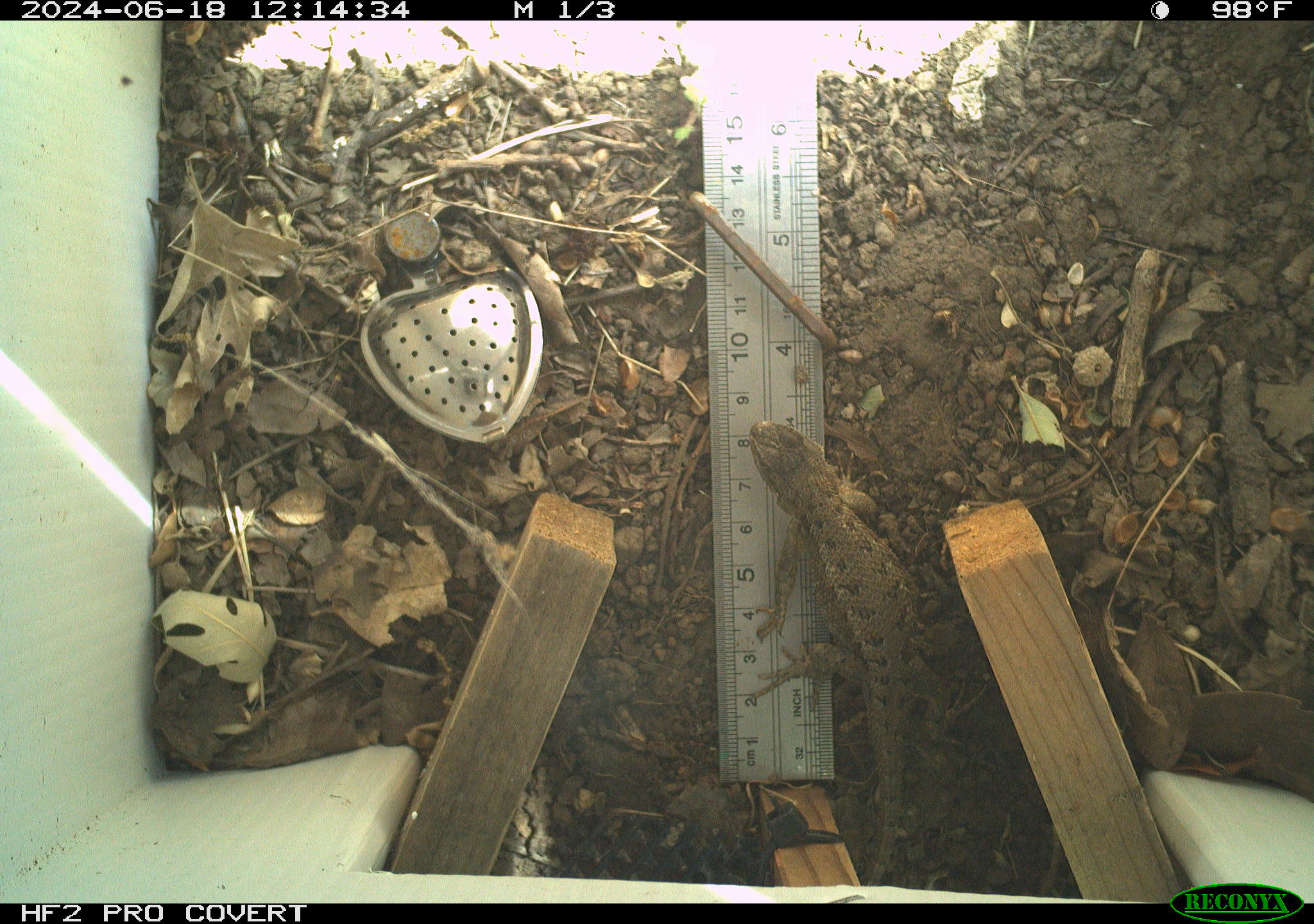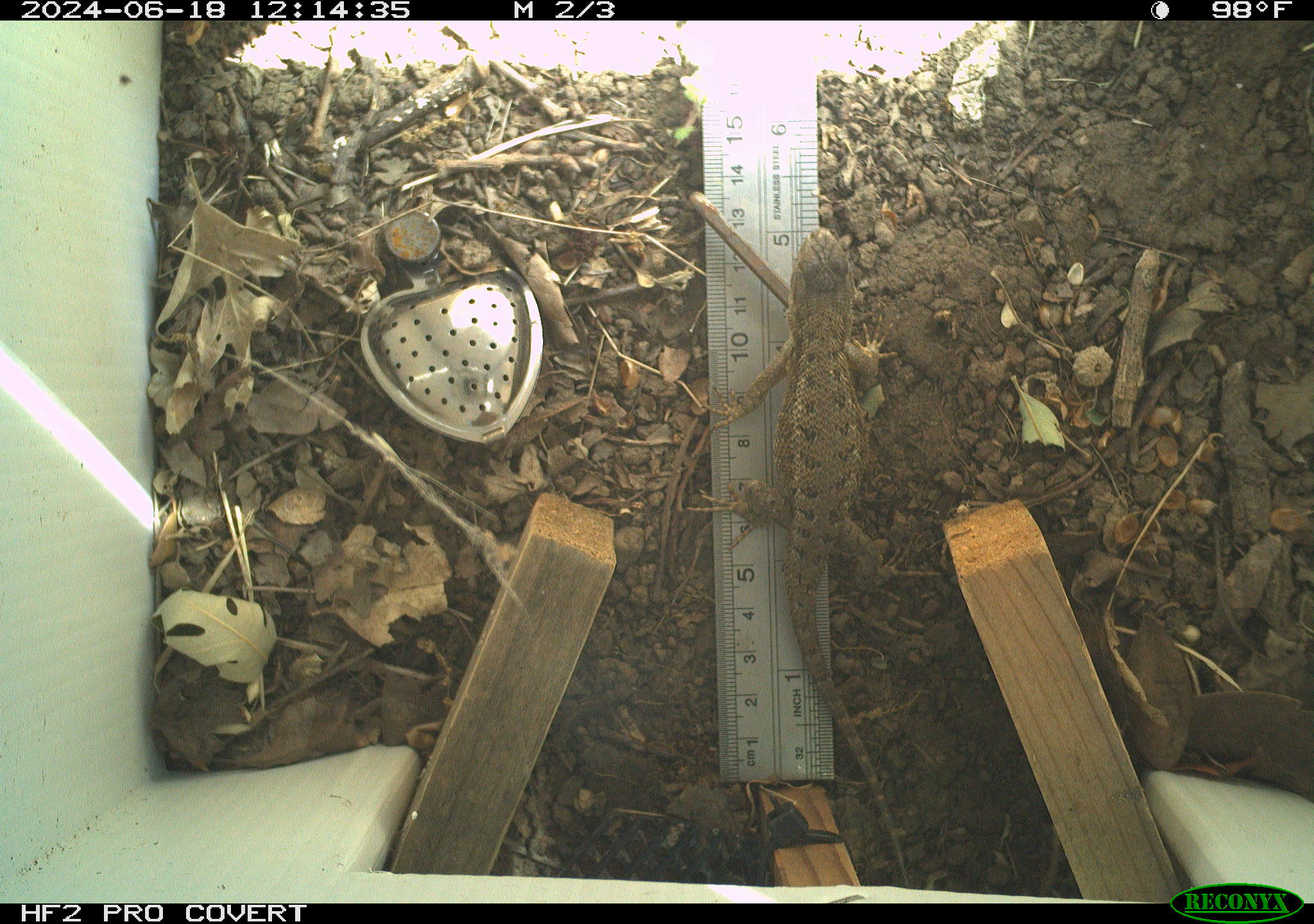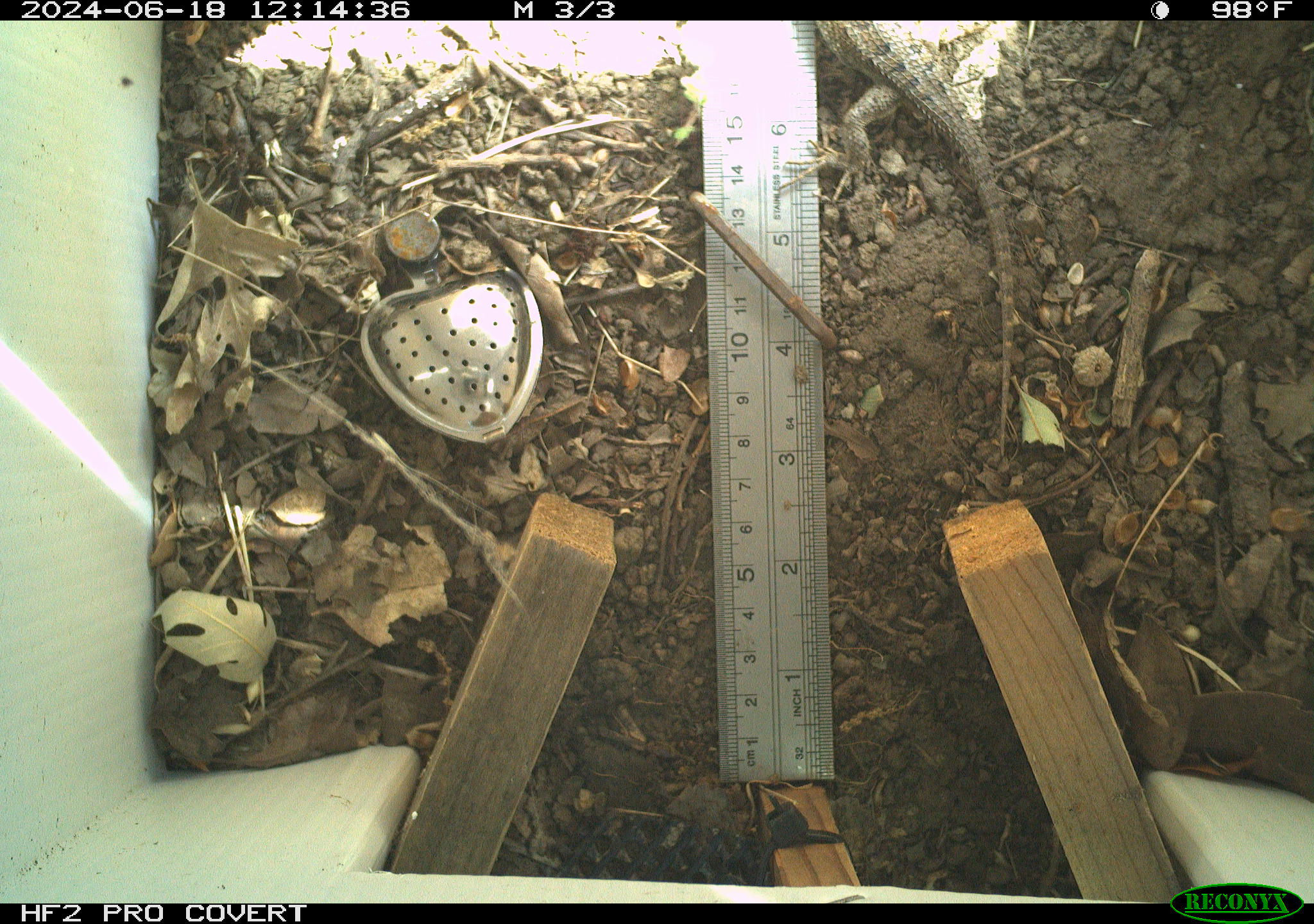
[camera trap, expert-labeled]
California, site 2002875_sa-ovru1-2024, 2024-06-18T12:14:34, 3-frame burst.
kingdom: Animalia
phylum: Chordata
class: Reptilia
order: Squamata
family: Phrynosomatidae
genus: Sceloporus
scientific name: Sceloporus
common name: spiny lizards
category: sceloporus species